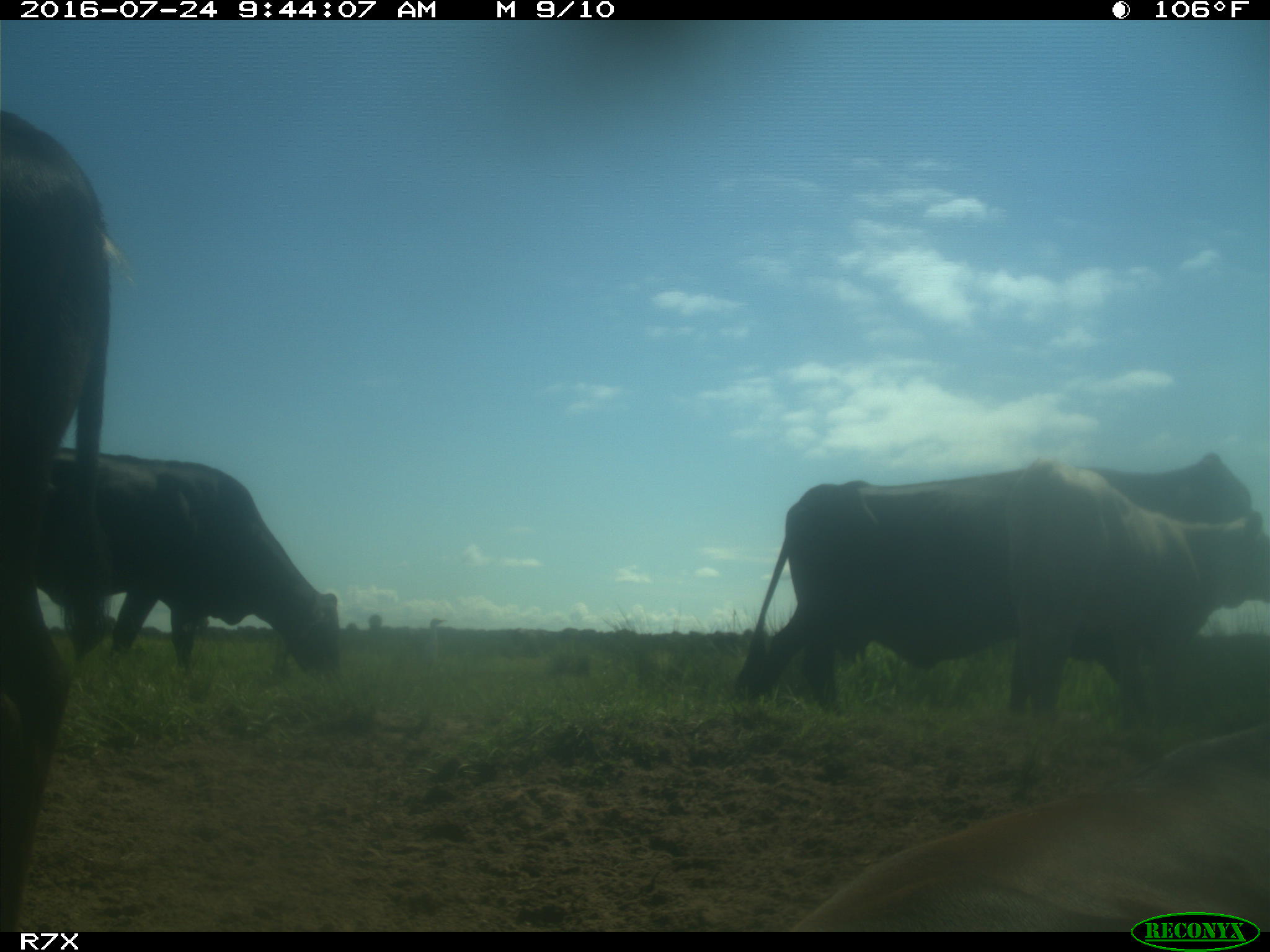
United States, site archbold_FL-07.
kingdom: Animalia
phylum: Chordata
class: Mammalia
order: Artiodactyla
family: Bovidae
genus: Bos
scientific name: Bos taurus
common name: domestic cow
Bos taurus (domestic cow).